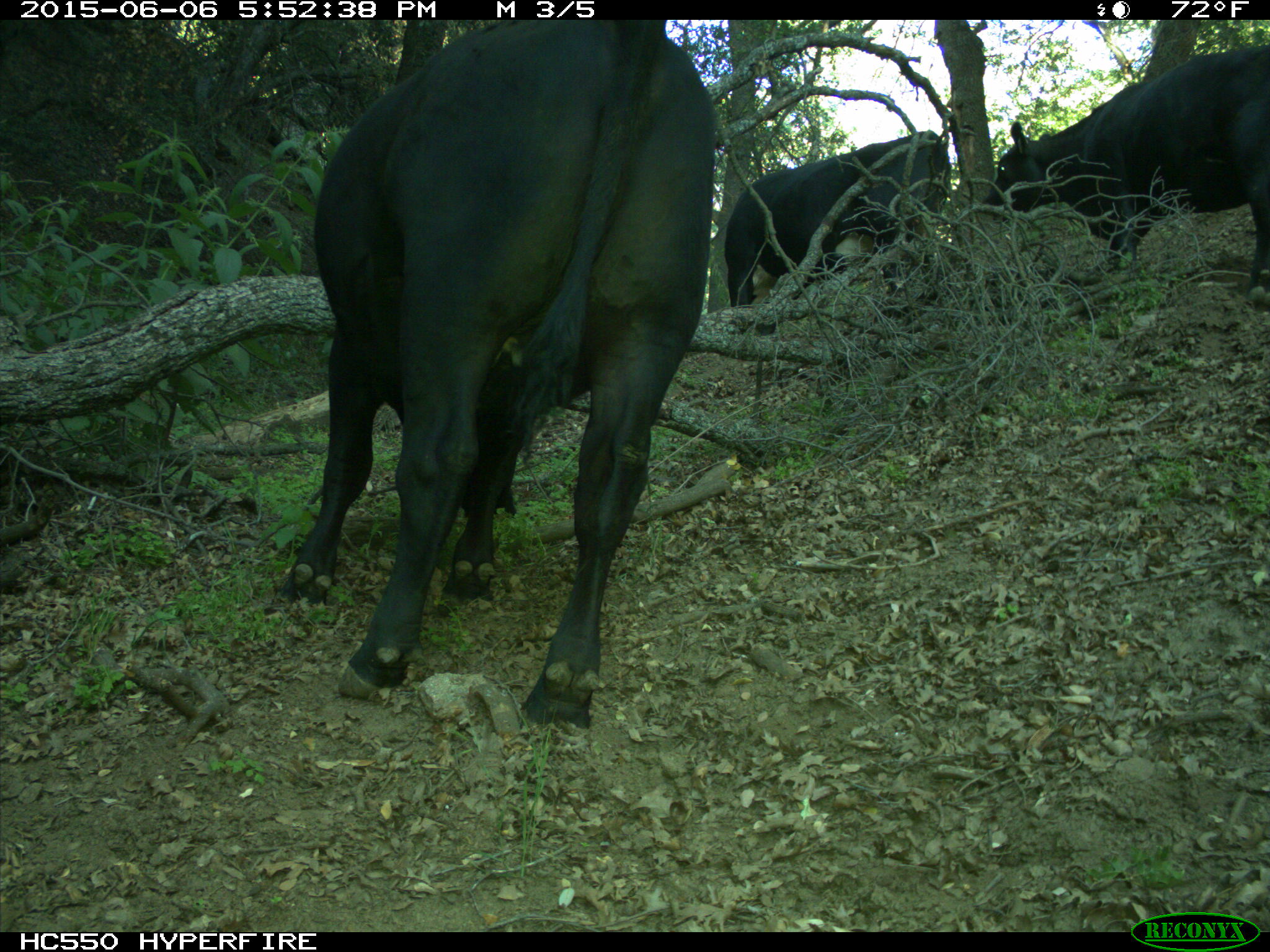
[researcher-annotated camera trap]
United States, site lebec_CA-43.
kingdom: Animalia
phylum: Chordata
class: Mammalia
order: Artiodactyla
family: Bovidae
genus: Bos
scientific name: Bos taurus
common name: domestic cow